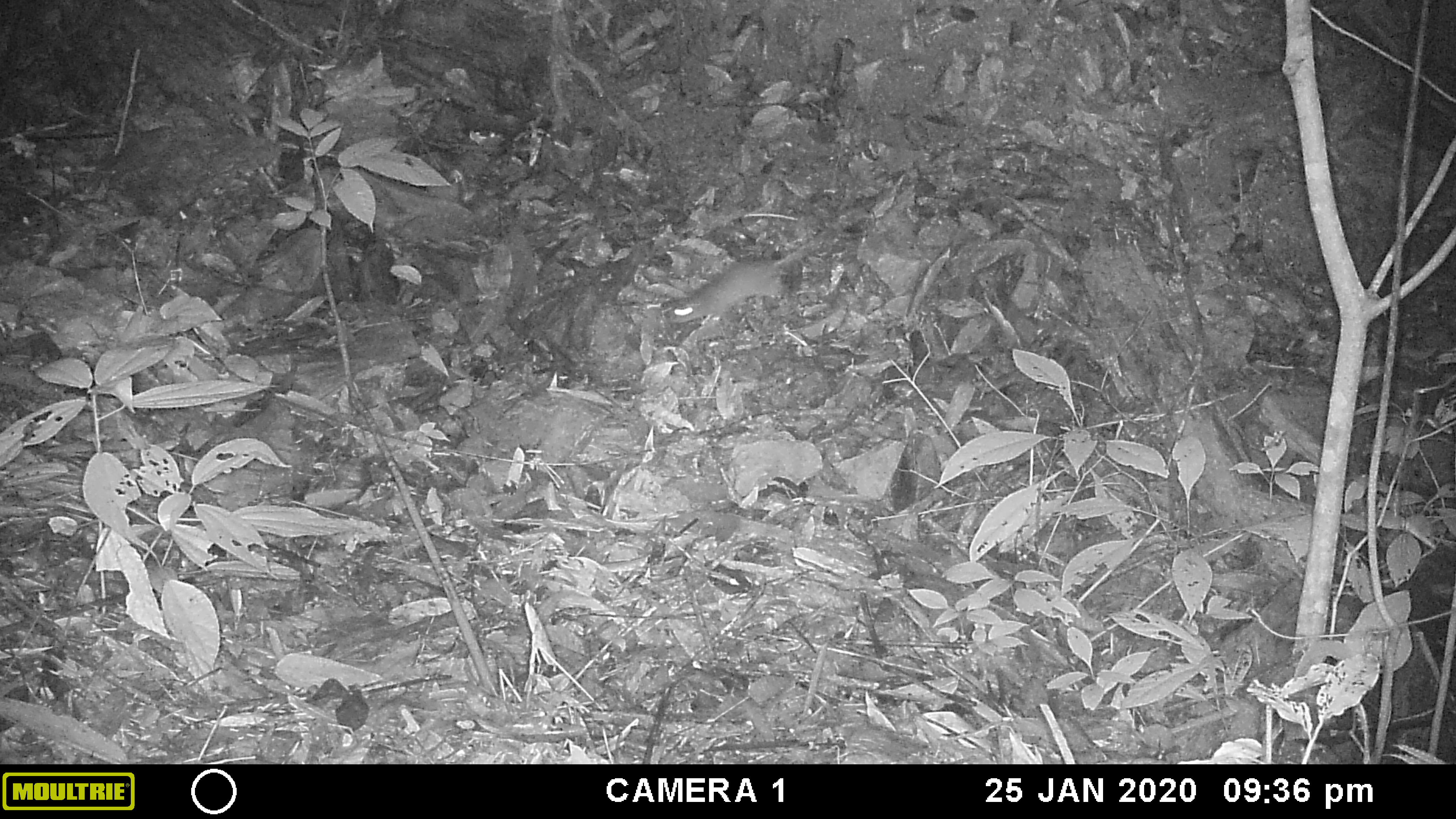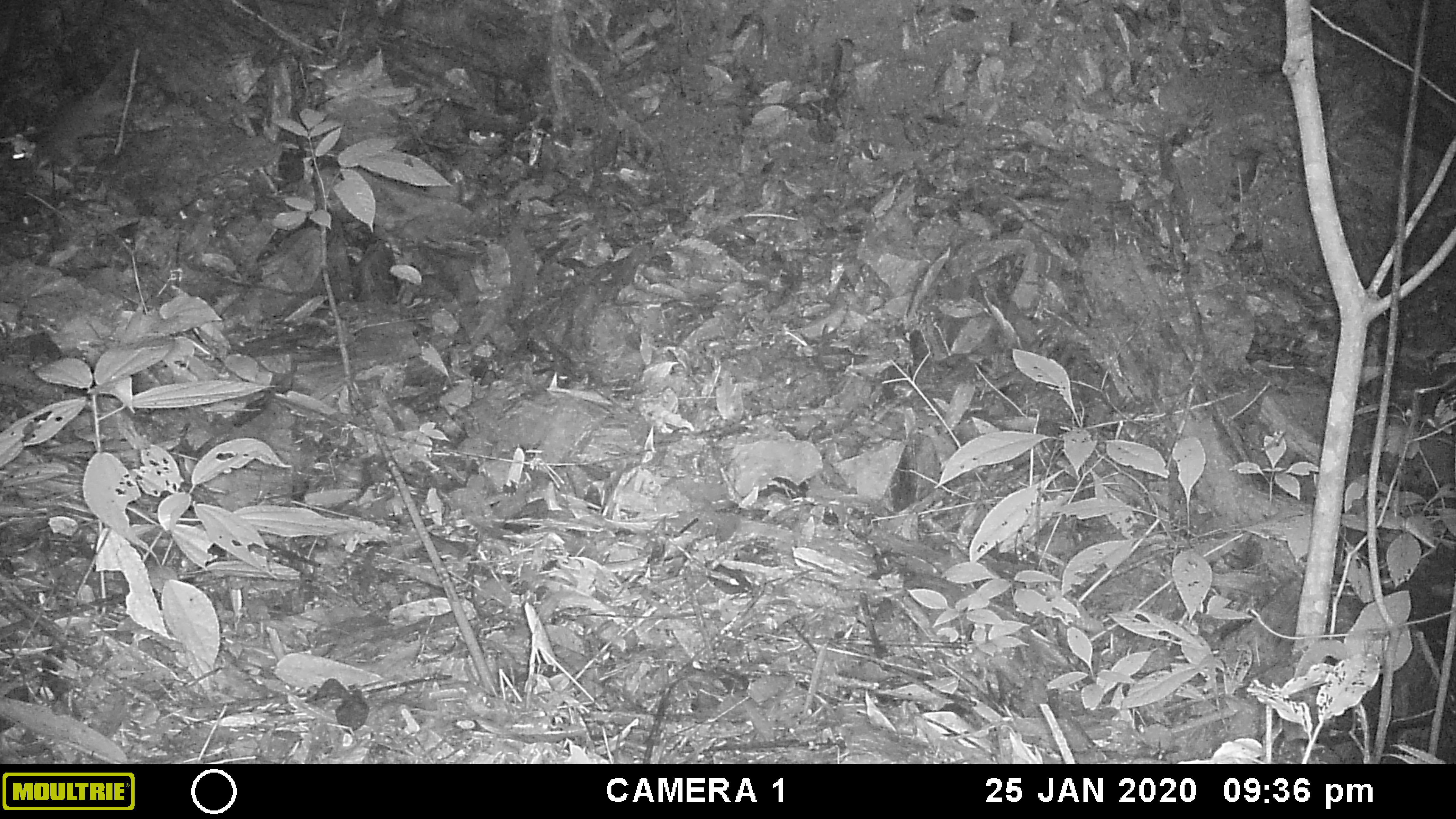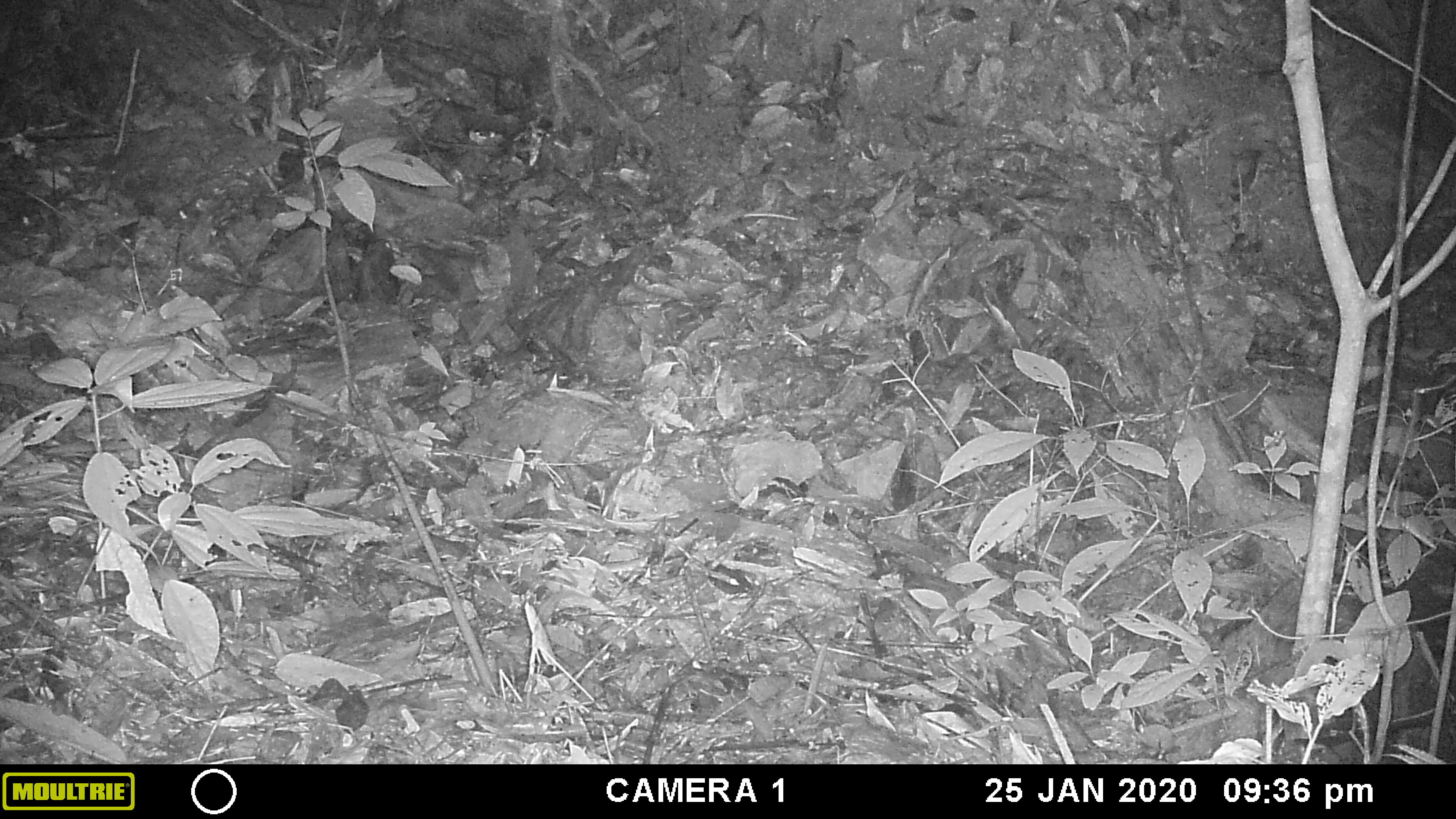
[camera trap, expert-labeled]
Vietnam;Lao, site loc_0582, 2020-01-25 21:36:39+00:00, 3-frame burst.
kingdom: Animalia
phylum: Chordata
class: Mammalia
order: Rodentia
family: Muridae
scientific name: Muridae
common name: old-world mice and rats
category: unidentified murid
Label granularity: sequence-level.